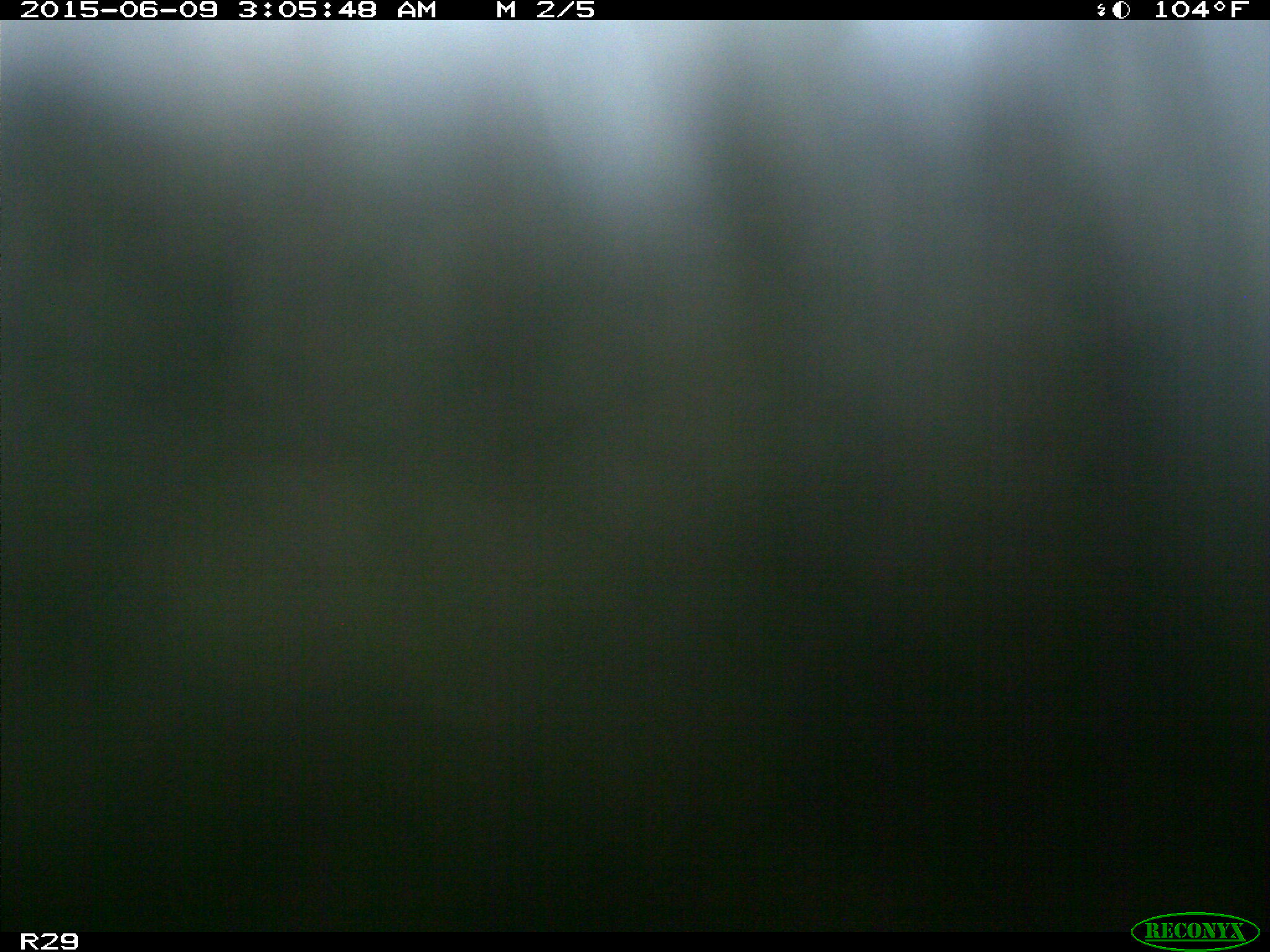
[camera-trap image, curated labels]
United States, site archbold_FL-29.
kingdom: Animalia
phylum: Chordata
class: Mammalia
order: Artiodactyla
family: Bovidae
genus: Bos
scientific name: Bos taurus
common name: domestic cow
Bos taurus (domestic cow).